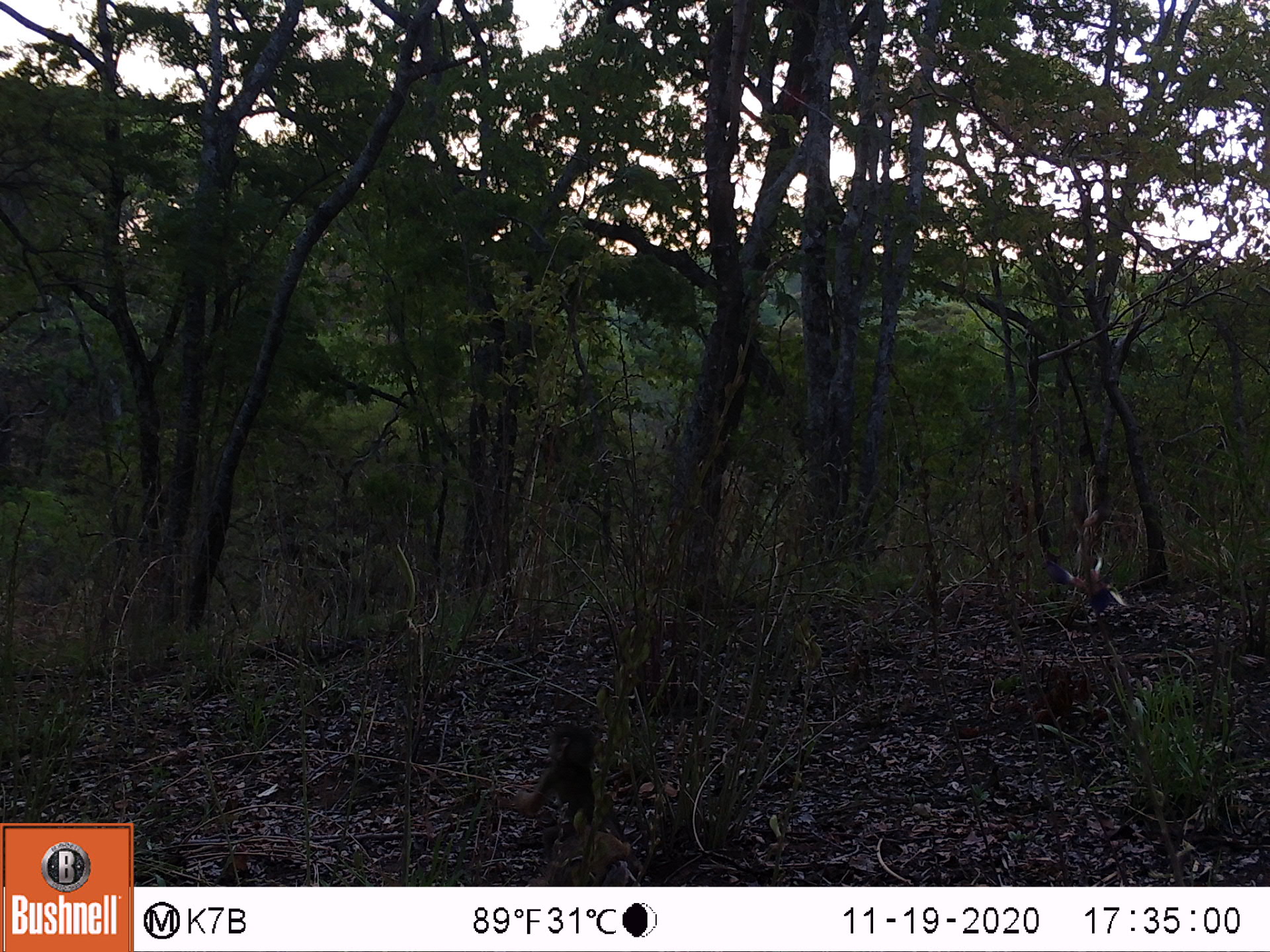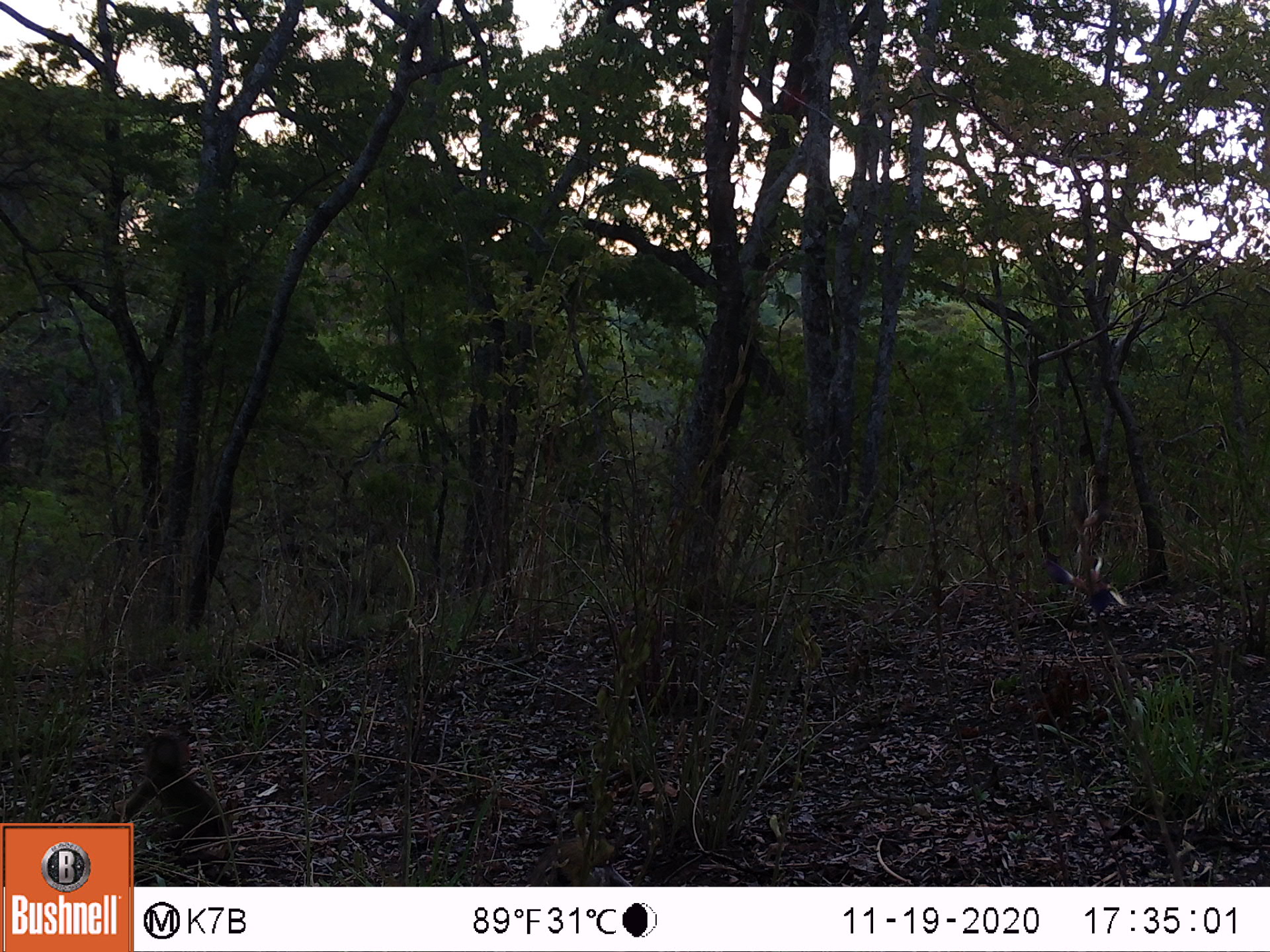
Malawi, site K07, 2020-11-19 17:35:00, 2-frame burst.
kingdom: Animalia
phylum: Chordata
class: Mammalia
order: Primates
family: Cercopithecidae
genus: Papio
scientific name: Papio cynocephalus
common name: yellow baboon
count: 1